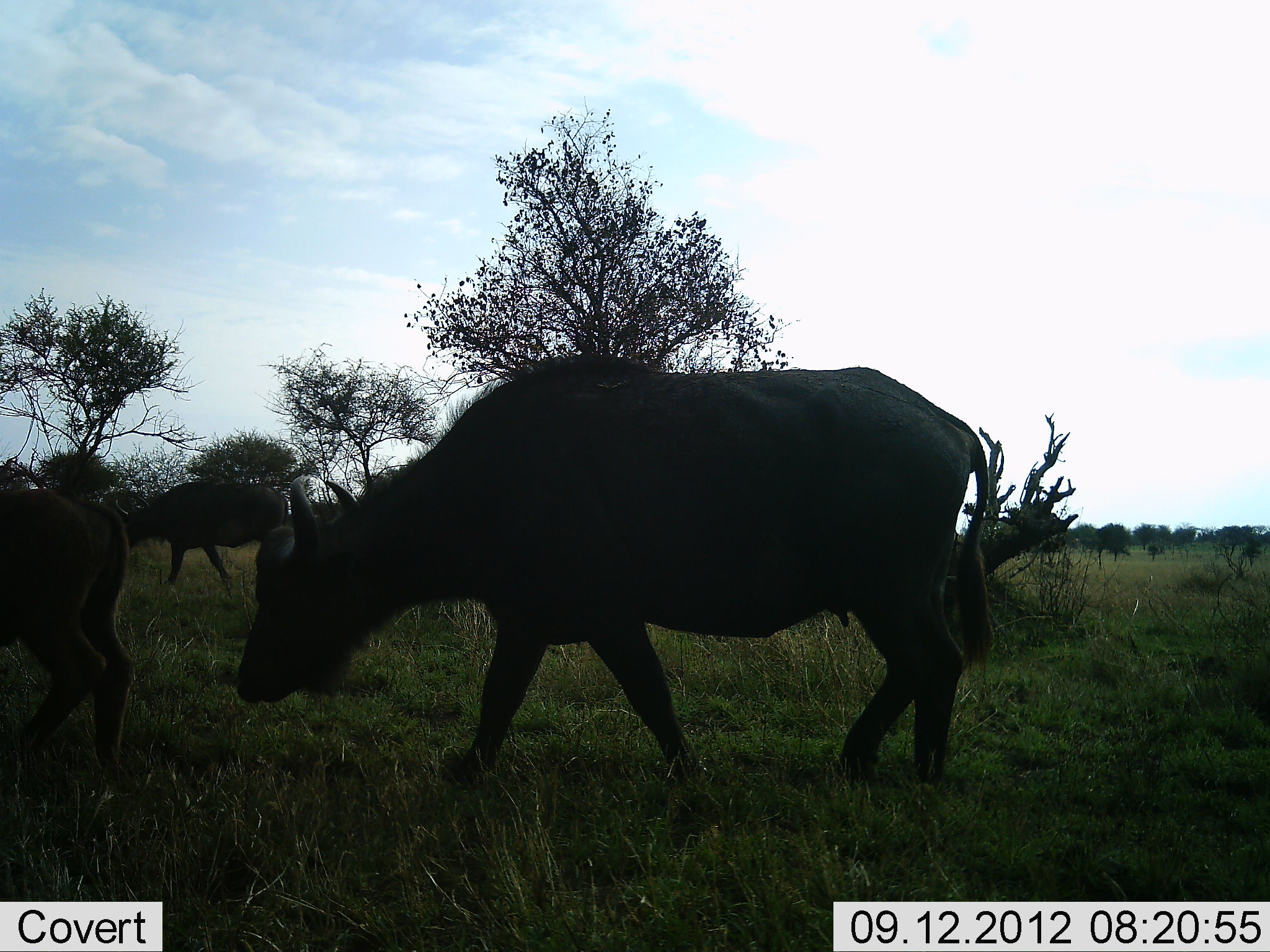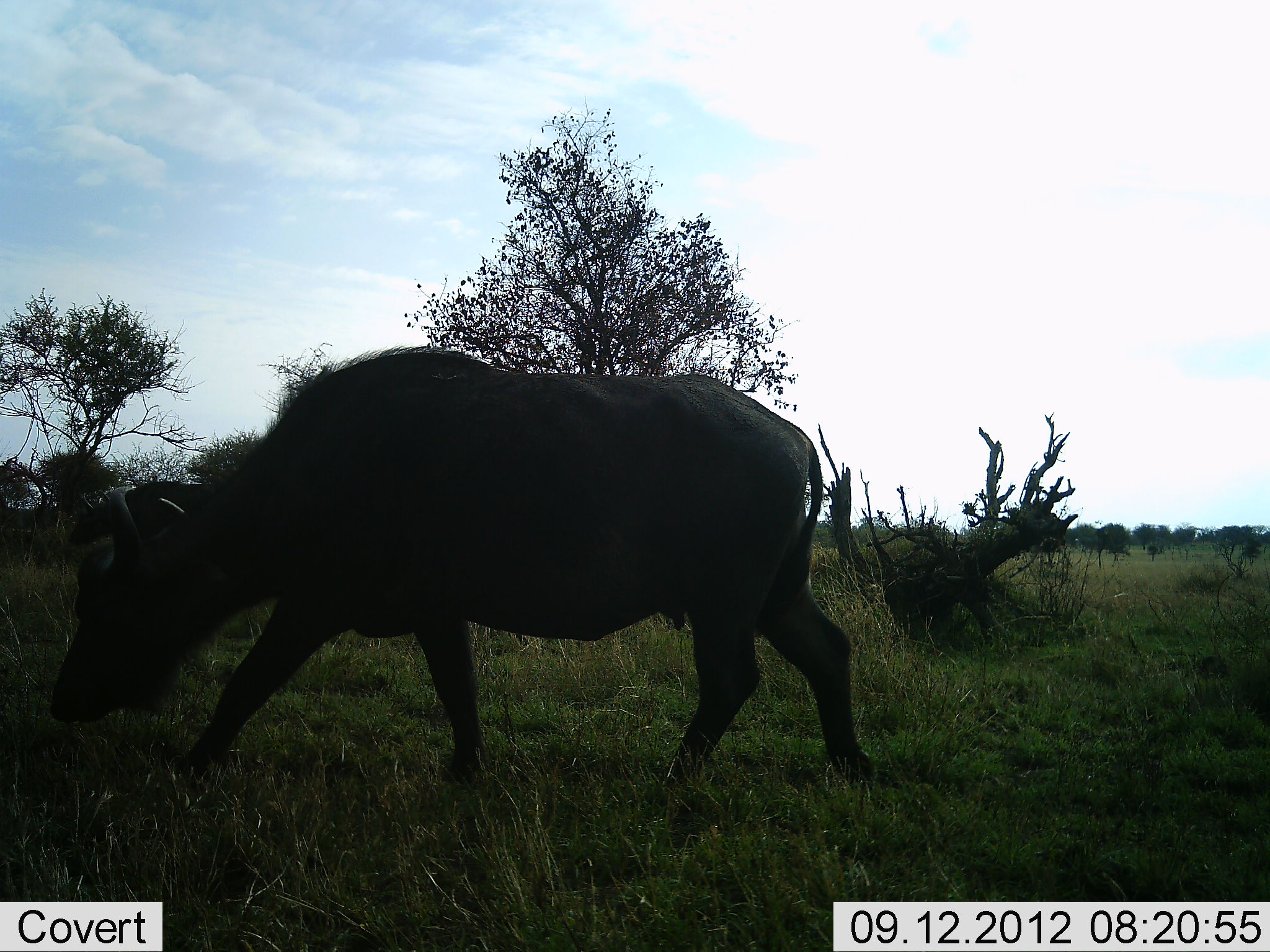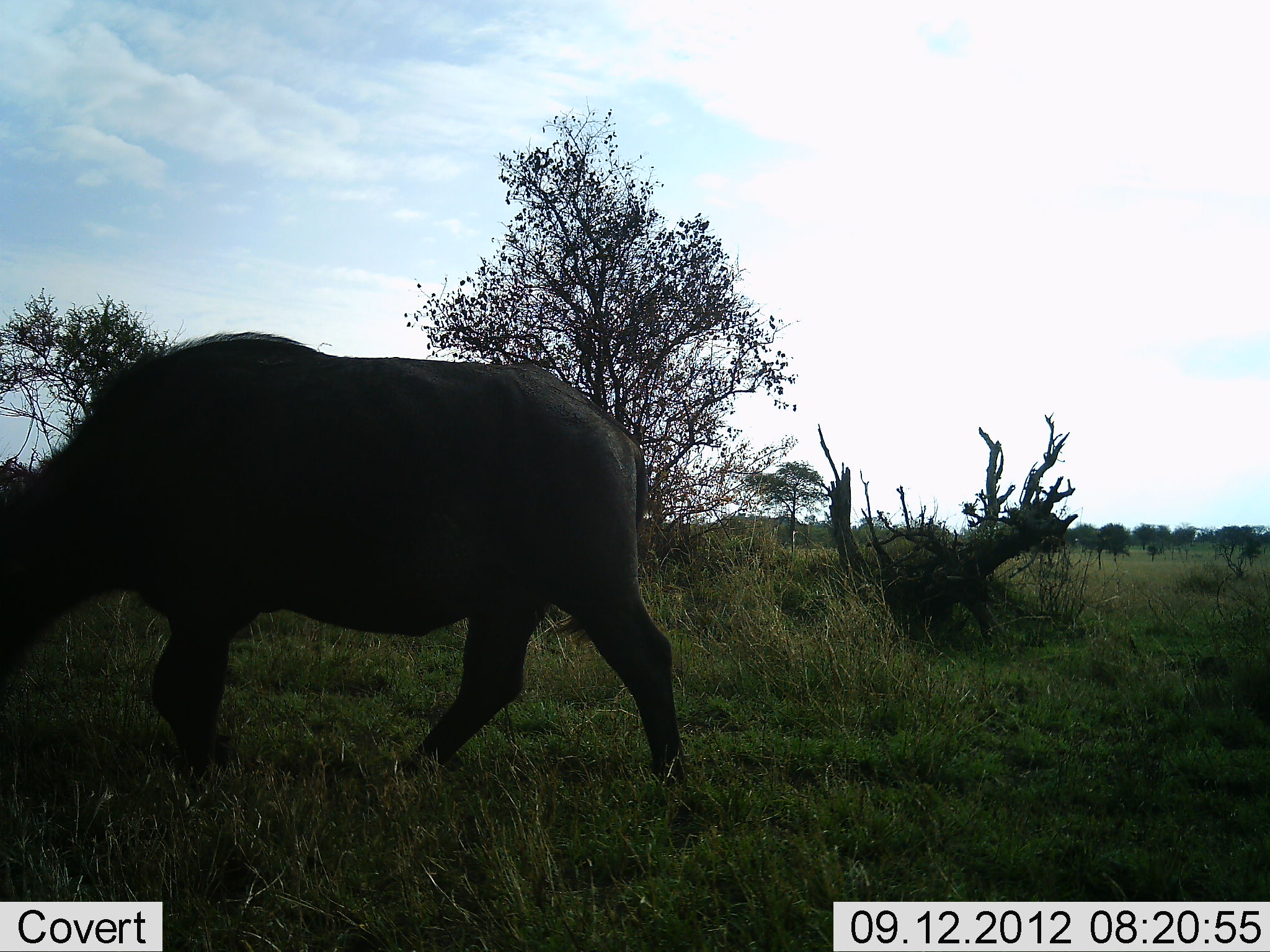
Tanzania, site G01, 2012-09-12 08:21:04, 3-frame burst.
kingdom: Animalia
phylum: Chordata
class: Mammalia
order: Artiodactyla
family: Bovidae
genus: Syncerus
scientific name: Syncerus caffer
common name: cape buffalo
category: buffalo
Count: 3.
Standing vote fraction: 10%.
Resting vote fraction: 0%.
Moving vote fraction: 90%.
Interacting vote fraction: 0%.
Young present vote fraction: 20%.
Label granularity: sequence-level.